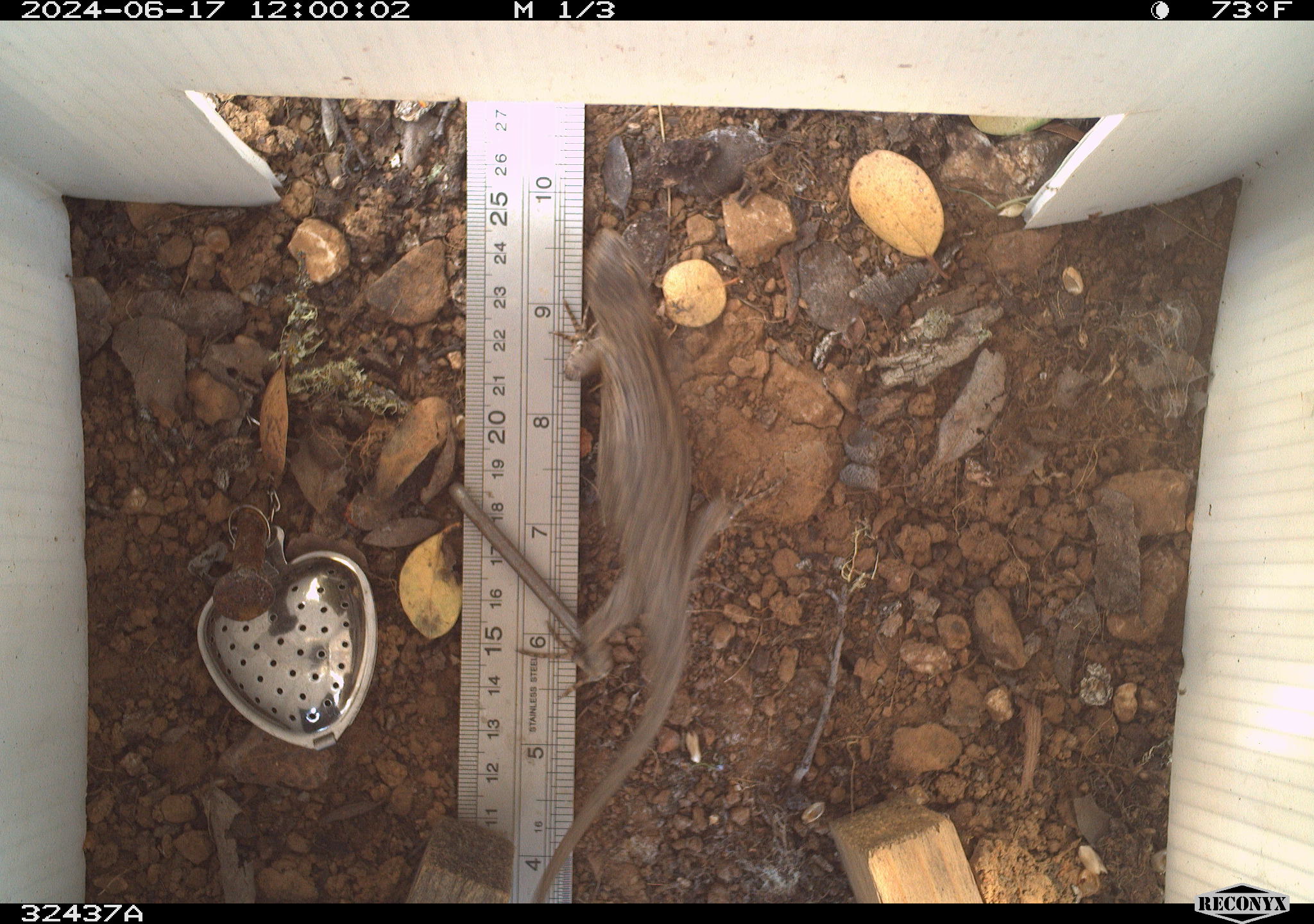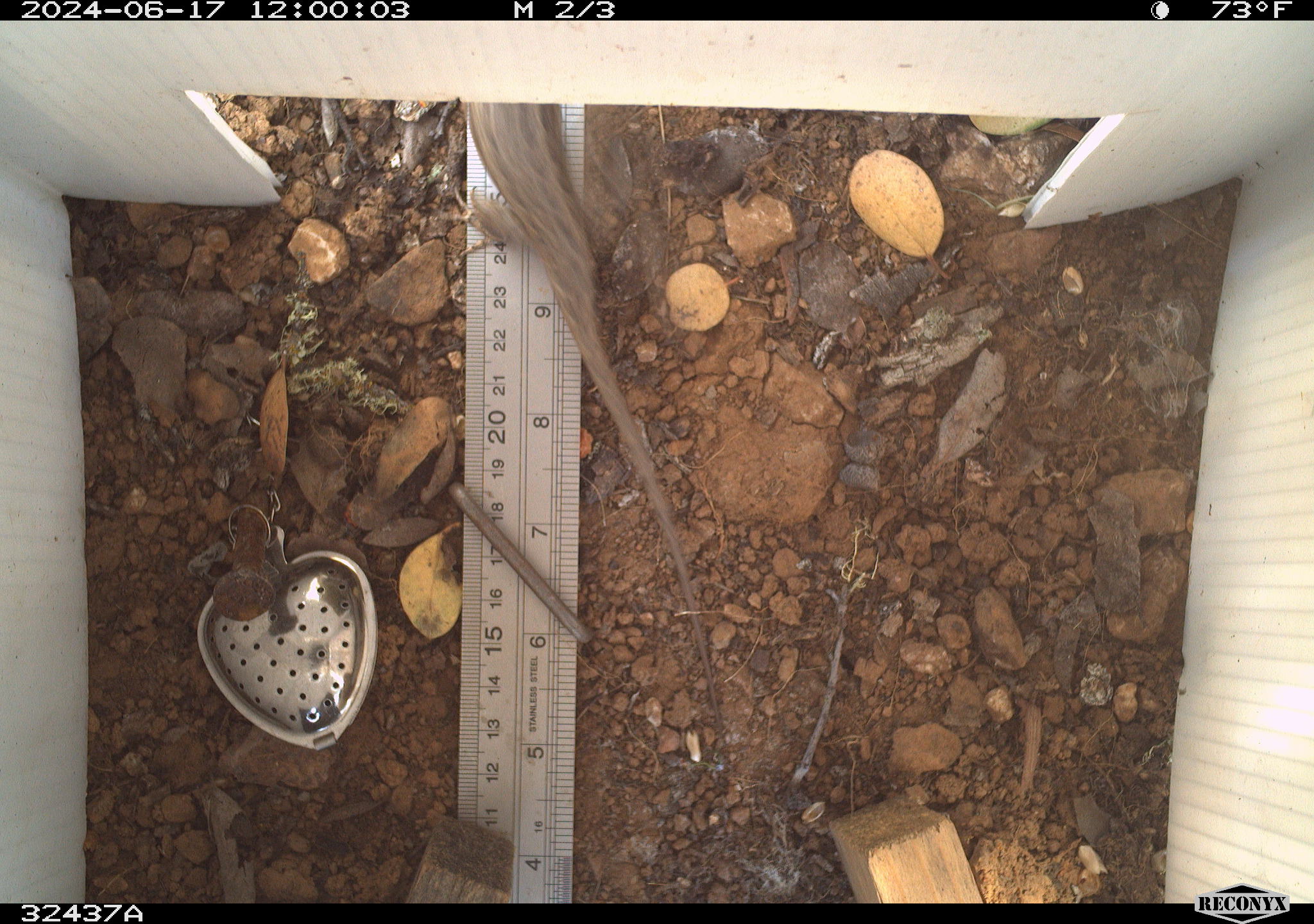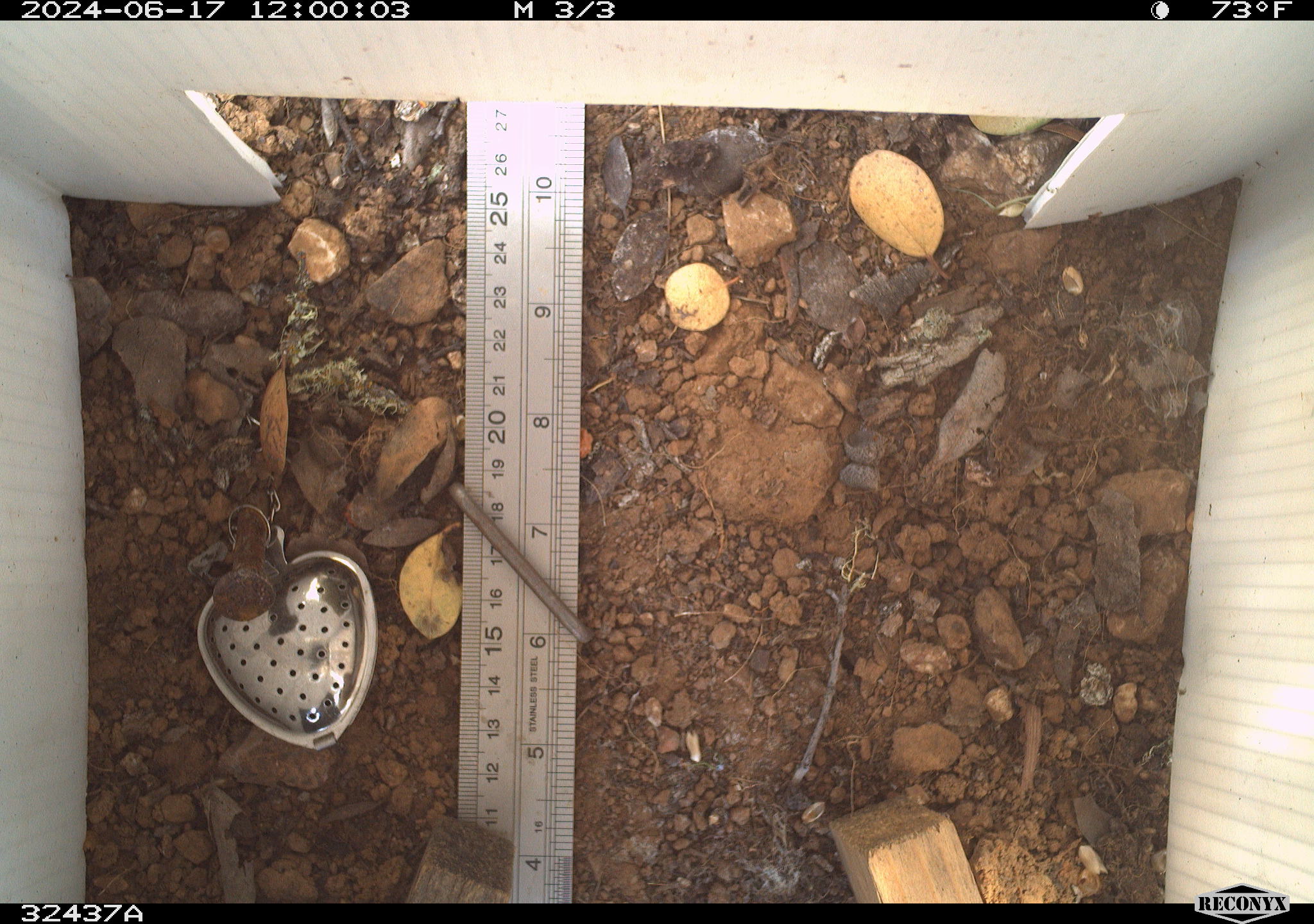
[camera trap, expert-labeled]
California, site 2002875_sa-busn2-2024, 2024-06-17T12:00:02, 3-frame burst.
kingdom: Animalia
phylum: Chordata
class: Reptilia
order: Squamata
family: Phrynosomatidae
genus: Sceloporus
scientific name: Sceloporus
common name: spiny lizards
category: sceloporus species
Sceloporus species (spiny lizards) (Sceloporus).